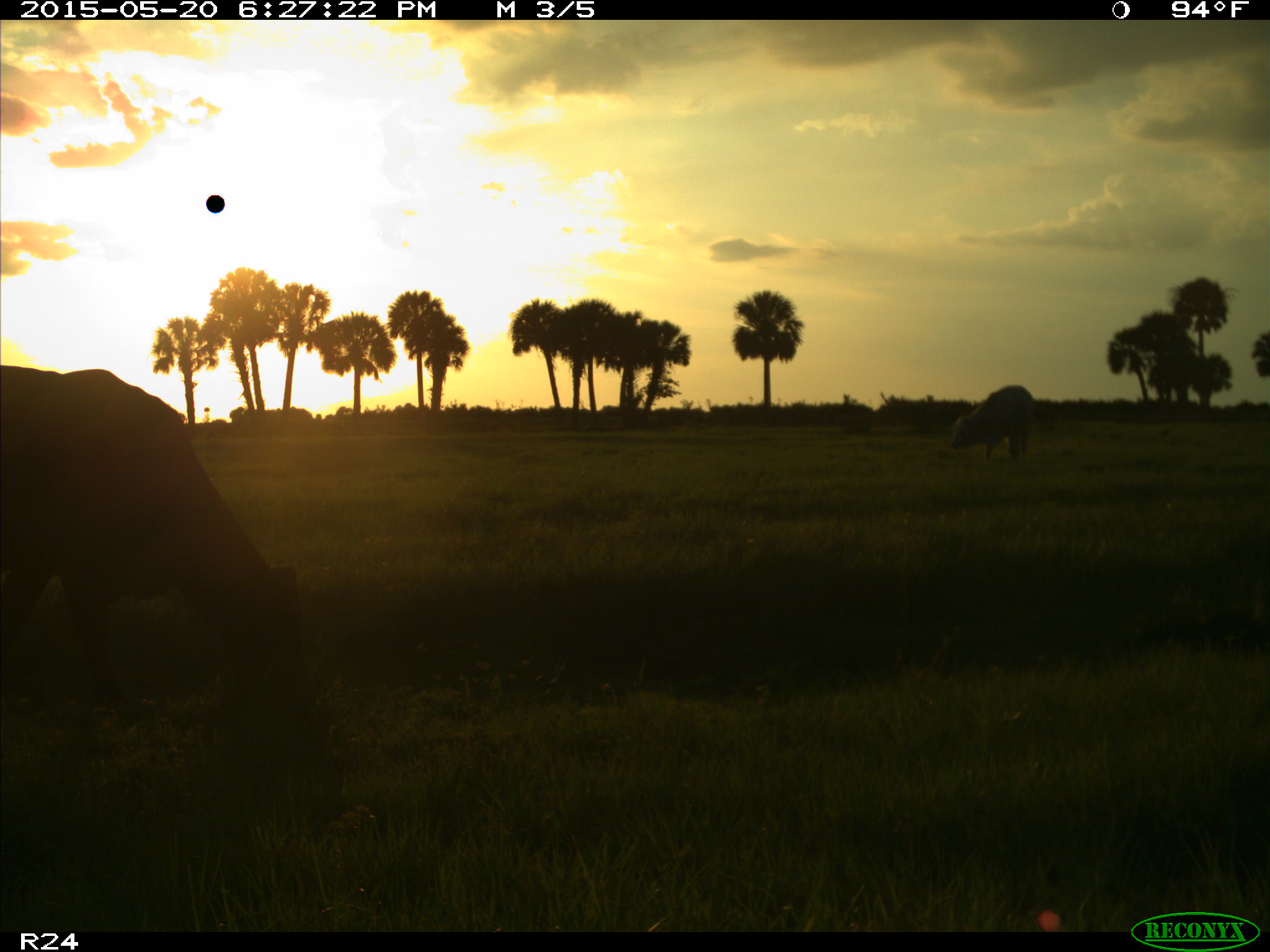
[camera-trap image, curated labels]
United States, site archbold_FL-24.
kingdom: Animalia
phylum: Chordata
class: Mammalia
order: Artiodactyla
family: Bovidae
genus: Bos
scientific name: Bos taurus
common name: domestic cow